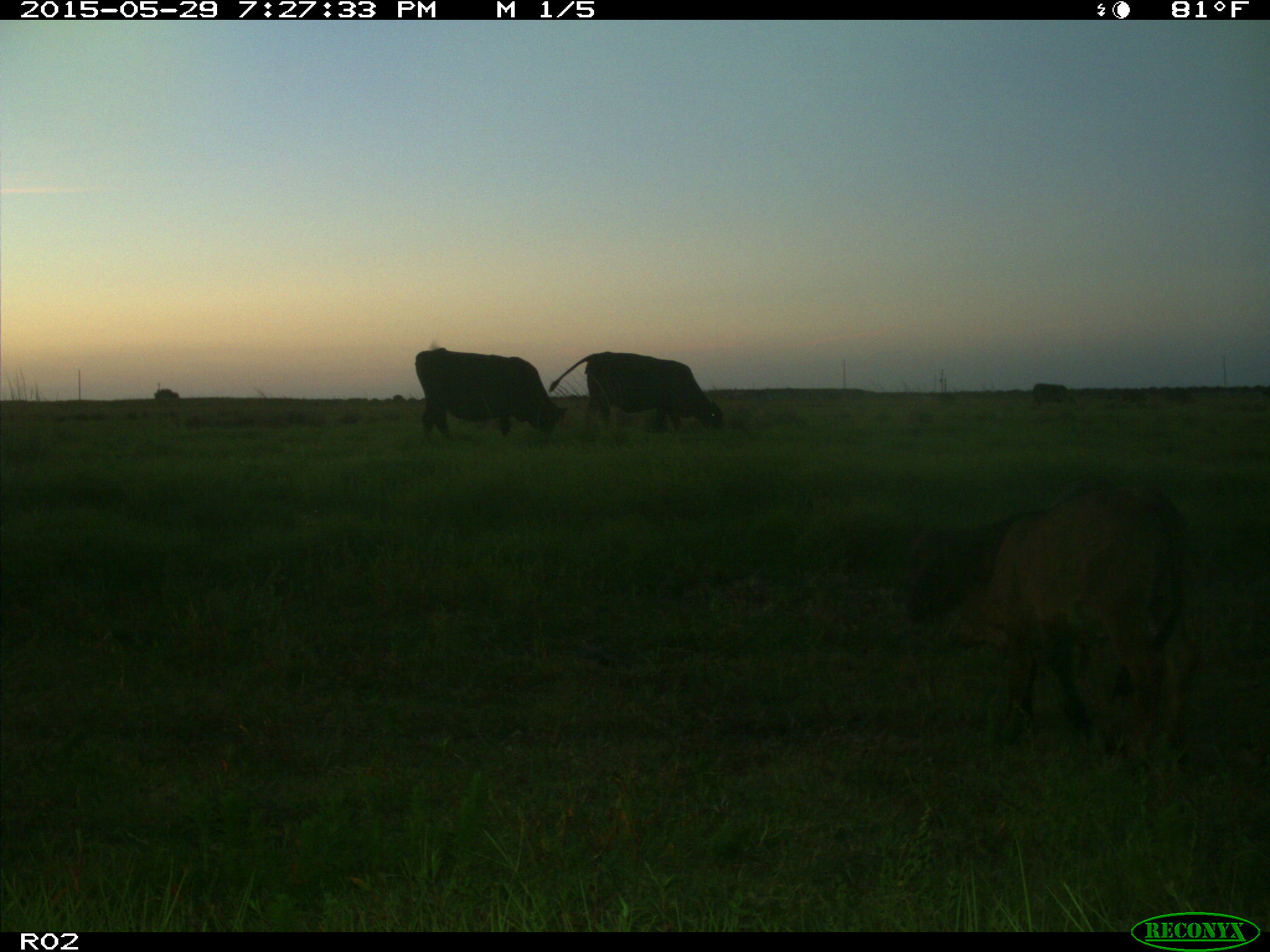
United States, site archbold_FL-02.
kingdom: Animalia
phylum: Chordata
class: Mammalia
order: Artiodactyla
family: Bovidae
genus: Bos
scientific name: Bos taurus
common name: domestic cow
Bos taurus (domestic cow).